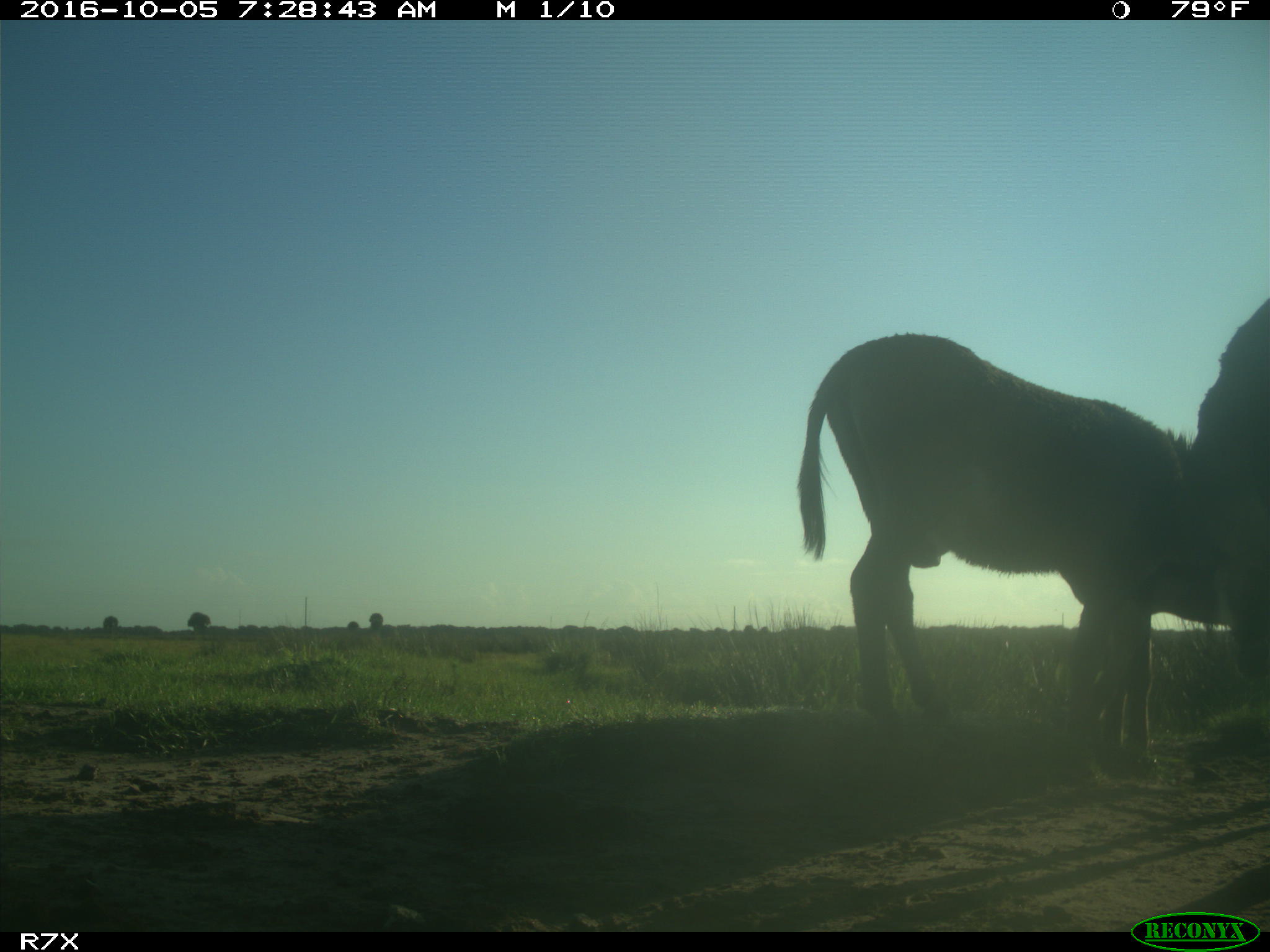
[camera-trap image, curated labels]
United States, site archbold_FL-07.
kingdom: Animalia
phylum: Chordata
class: Mammalia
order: Perissodactyla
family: Equidae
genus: Equus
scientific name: Equus africanus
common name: african wild ass